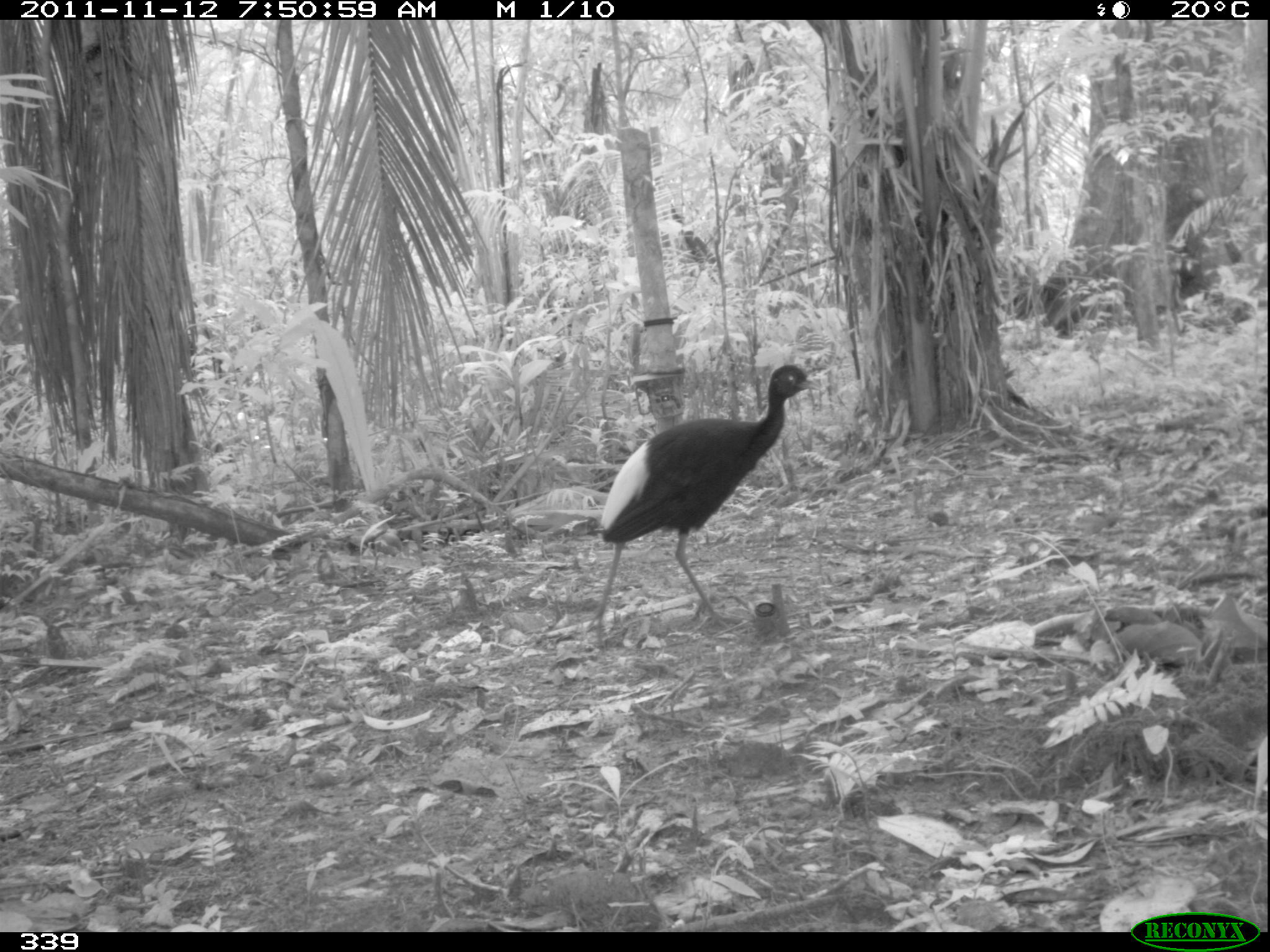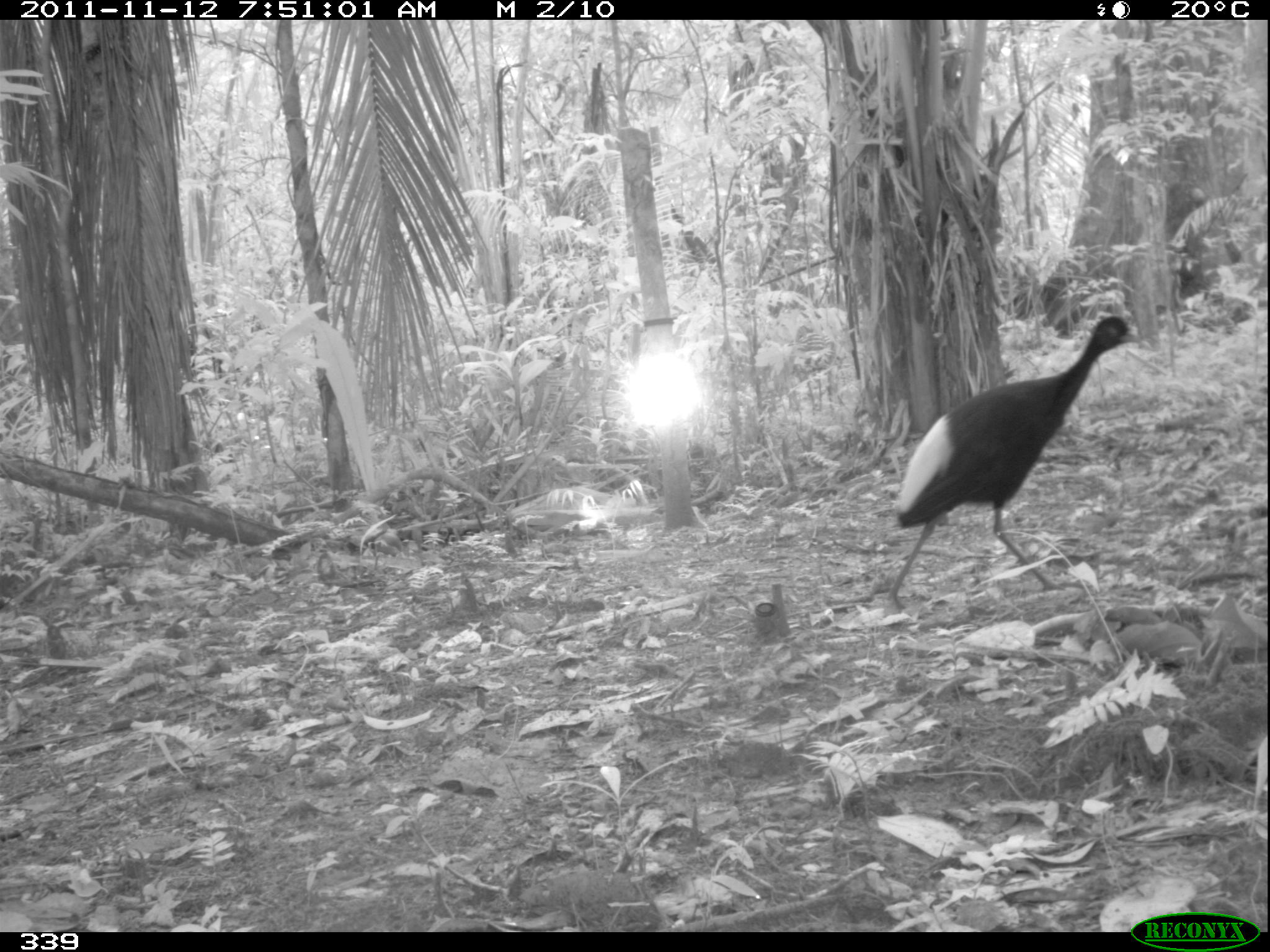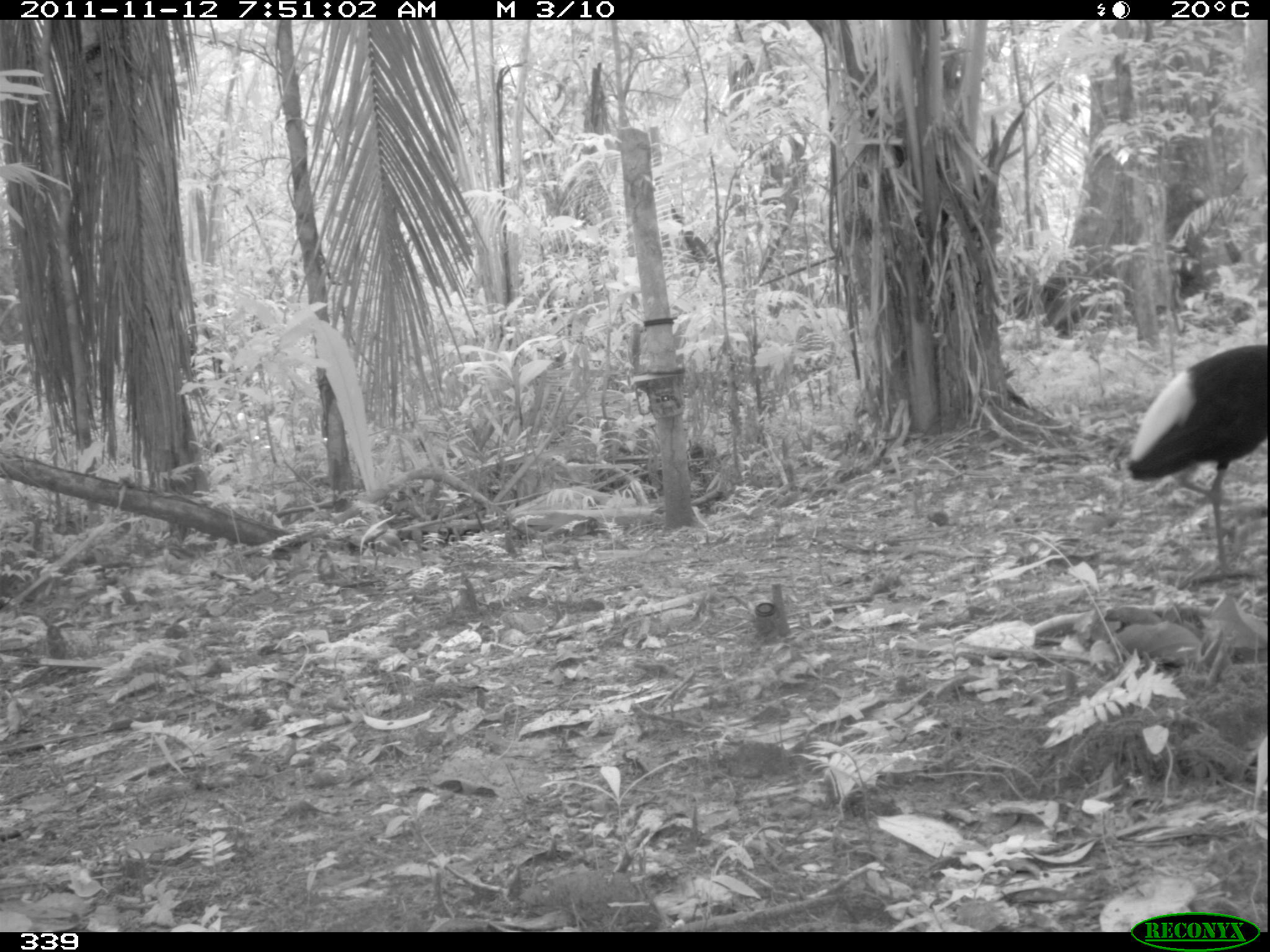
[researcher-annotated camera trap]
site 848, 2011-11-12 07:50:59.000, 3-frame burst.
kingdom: Animalia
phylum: Chordata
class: Aves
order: Gruiformes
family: Psophiidae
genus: Psophia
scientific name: Psophia leucoptera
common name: pale-winged trumpeter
Psophia leucoptera (pale-winged trumpeter).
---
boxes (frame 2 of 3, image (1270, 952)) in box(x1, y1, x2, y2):
psophia leucoptera: box(881, 315, 1141, 612)